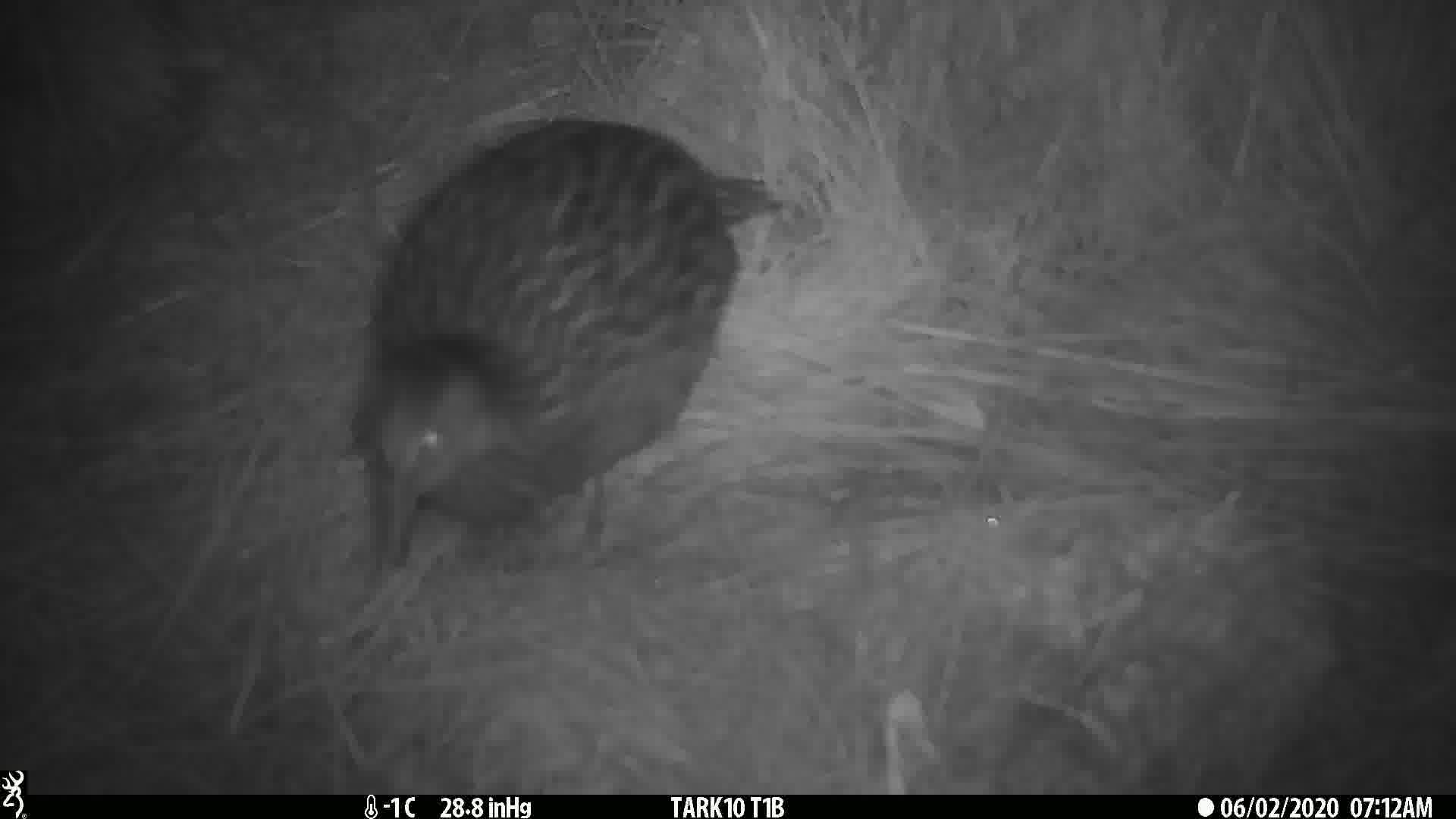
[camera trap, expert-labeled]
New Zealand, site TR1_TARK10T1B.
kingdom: Animalia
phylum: Chordata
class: Aves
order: Gruiformes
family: Rallidae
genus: Gallirallus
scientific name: Gallirallus australis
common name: weka